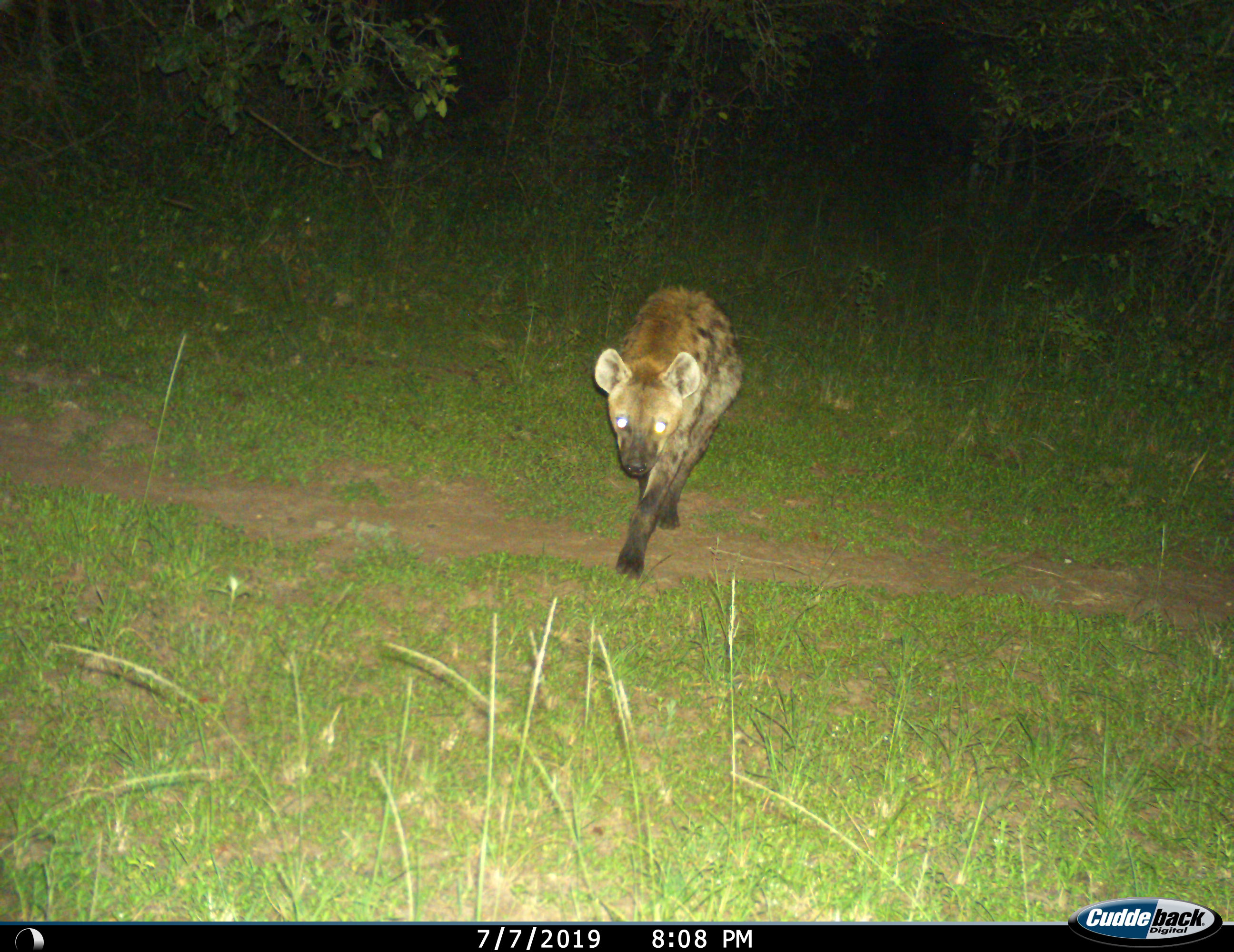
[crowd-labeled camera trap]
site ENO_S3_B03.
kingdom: Animalia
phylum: Chordata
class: Mammalia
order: Carnivora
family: Hyaenidae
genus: Crocuta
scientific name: Crocuta crocuta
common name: spotted hyena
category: hyenaspotted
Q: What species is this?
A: Hyenaspotted (spotted hyena) (Crocuta crocuta).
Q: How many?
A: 1.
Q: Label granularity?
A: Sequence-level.